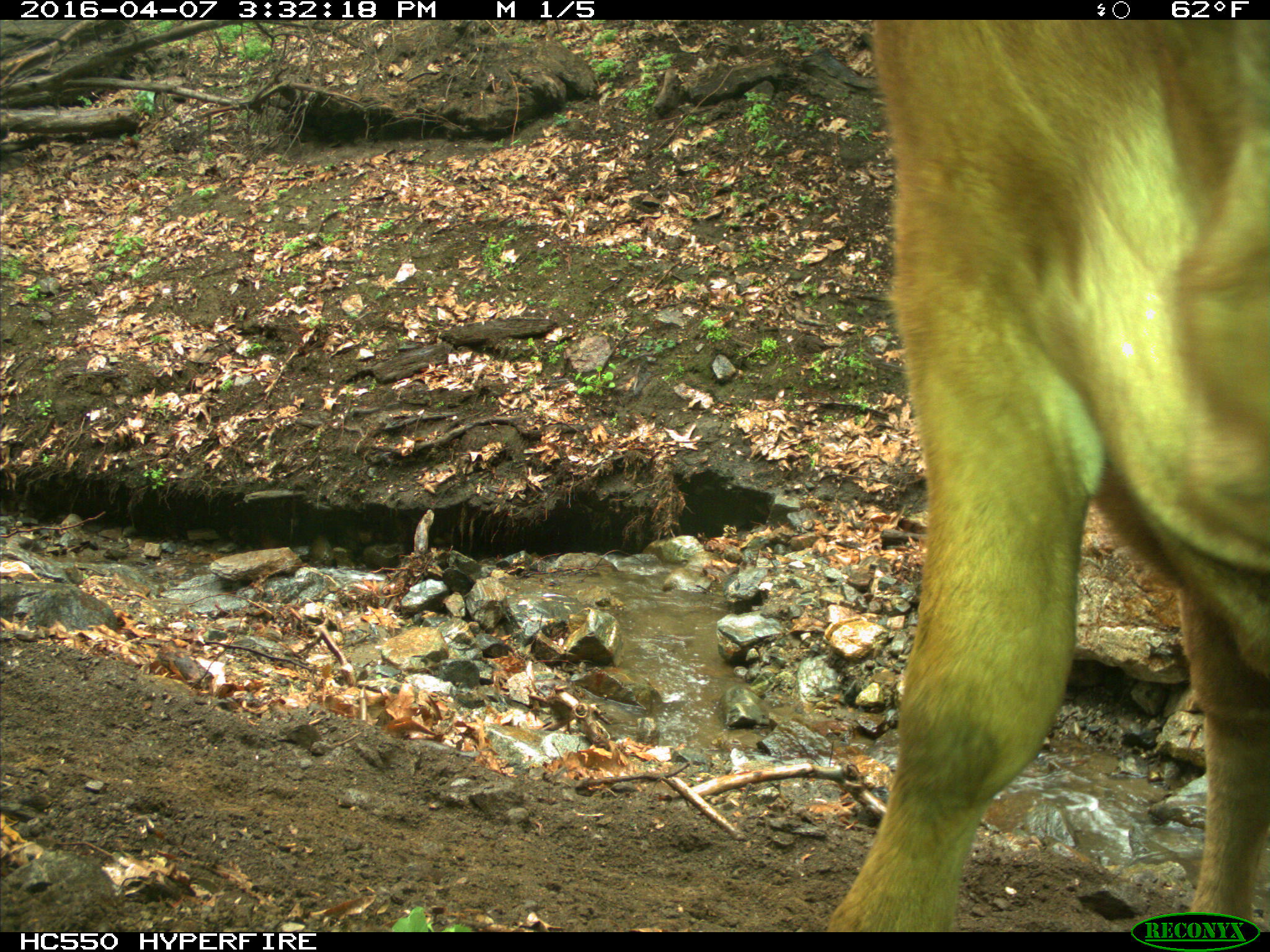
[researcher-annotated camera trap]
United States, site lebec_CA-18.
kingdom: Animalia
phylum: Chordata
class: Mammalia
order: Artiodactyla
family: Bovidae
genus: Bos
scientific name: Bos taurus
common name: domestic cow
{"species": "Bos taurus (domestic cow)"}